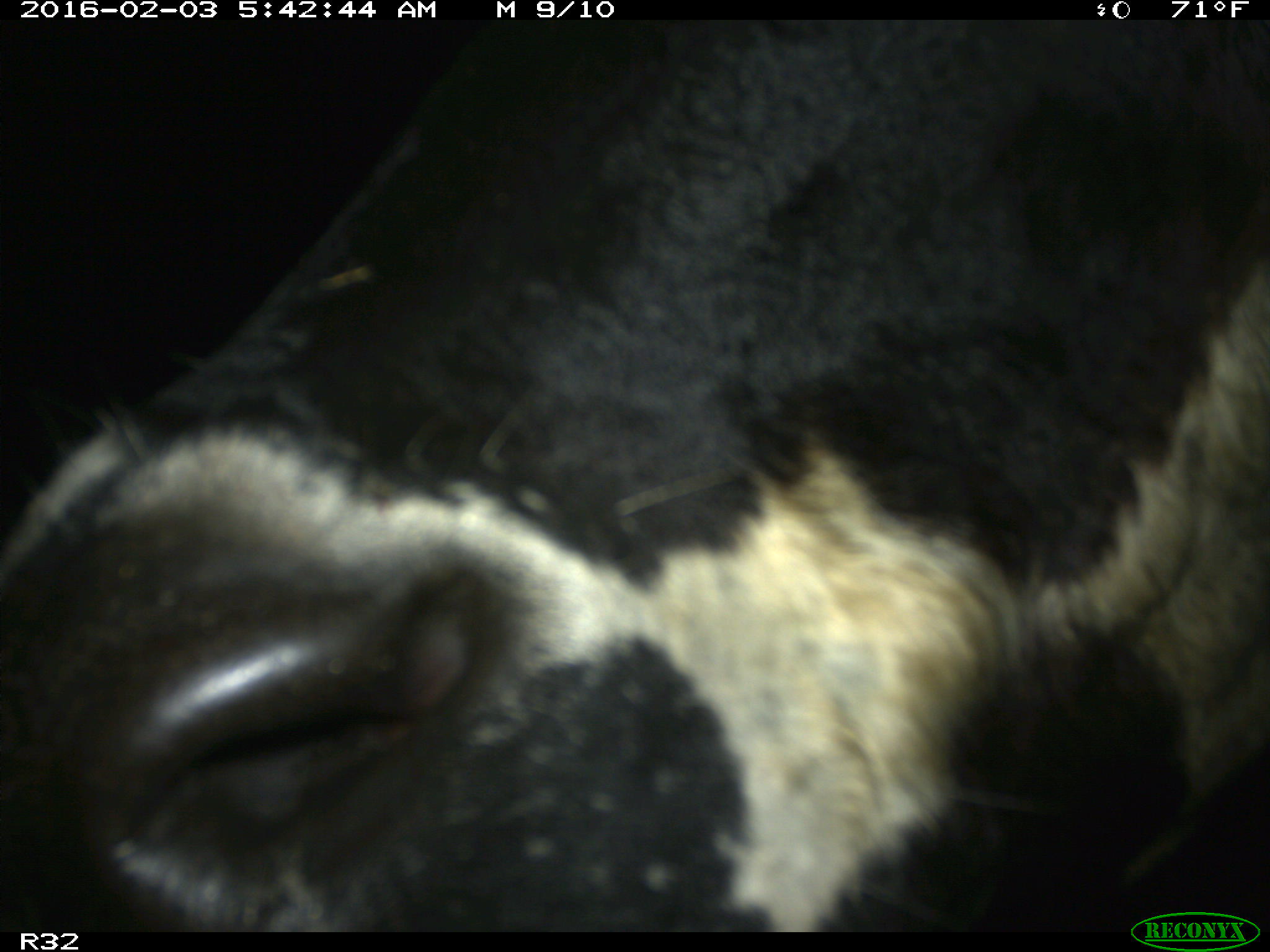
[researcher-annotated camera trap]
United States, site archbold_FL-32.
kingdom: Animalia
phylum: Chordata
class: Mammalia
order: Artiodactyla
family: Bovidae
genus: Bos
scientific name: Bos taurus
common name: domestic cow